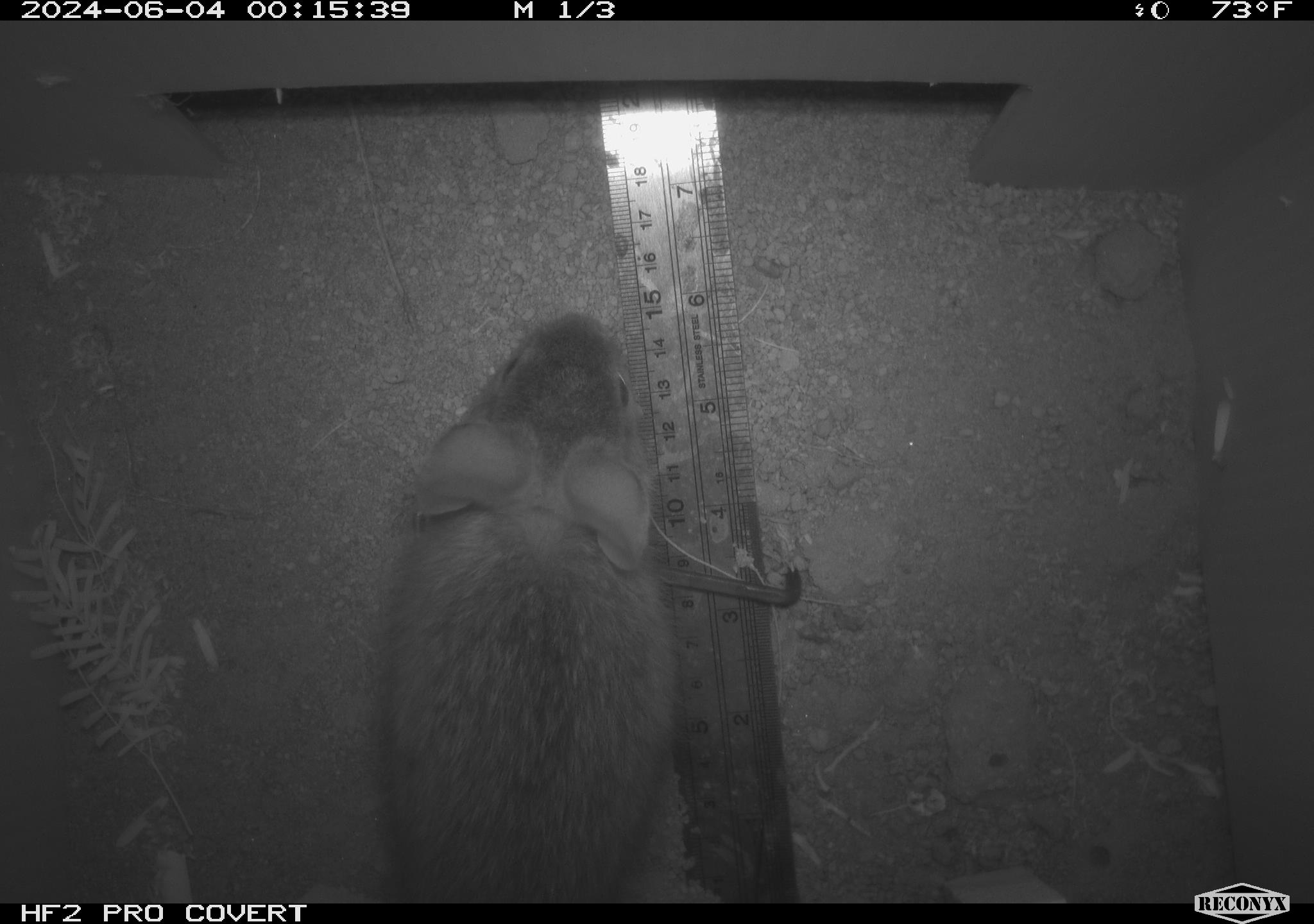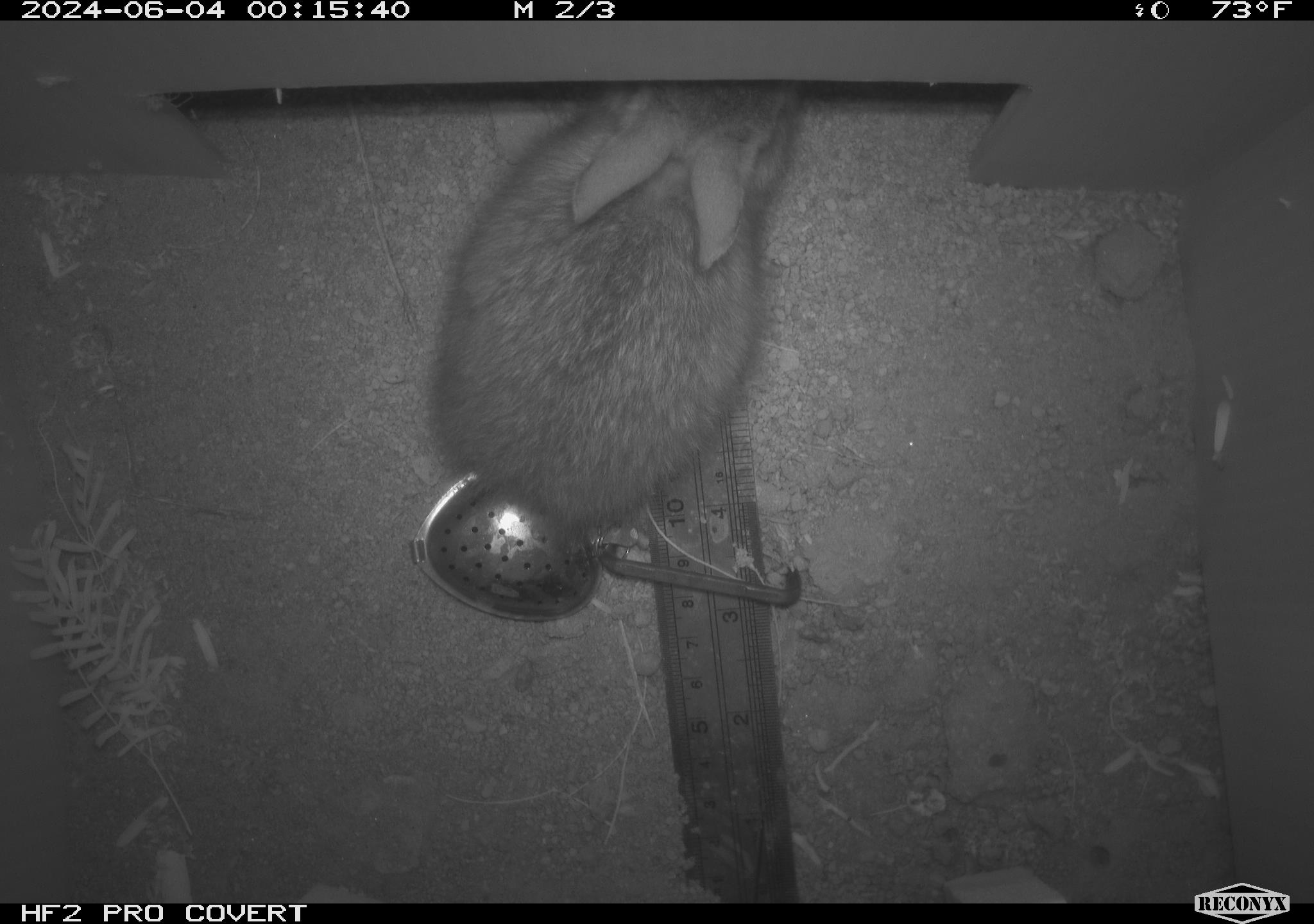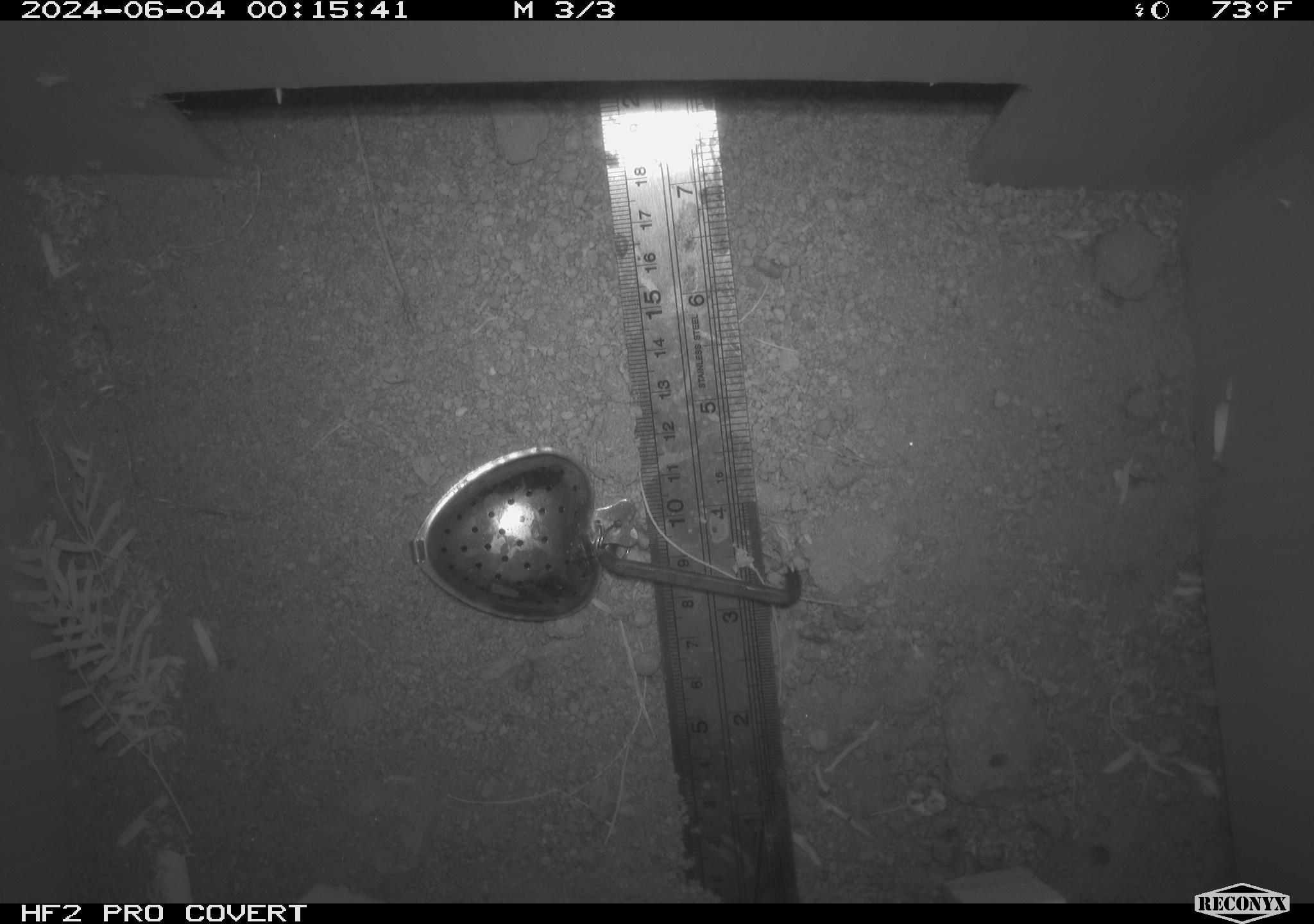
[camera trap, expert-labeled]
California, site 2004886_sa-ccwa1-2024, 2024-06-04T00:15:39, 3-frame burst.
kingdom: Animalia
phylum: Chordata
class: Mammalia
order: Lagomorpha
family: Leporidae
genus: Sylvilagus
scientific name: Sylvilagus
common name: cottontail rabbits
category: sylvilagus species